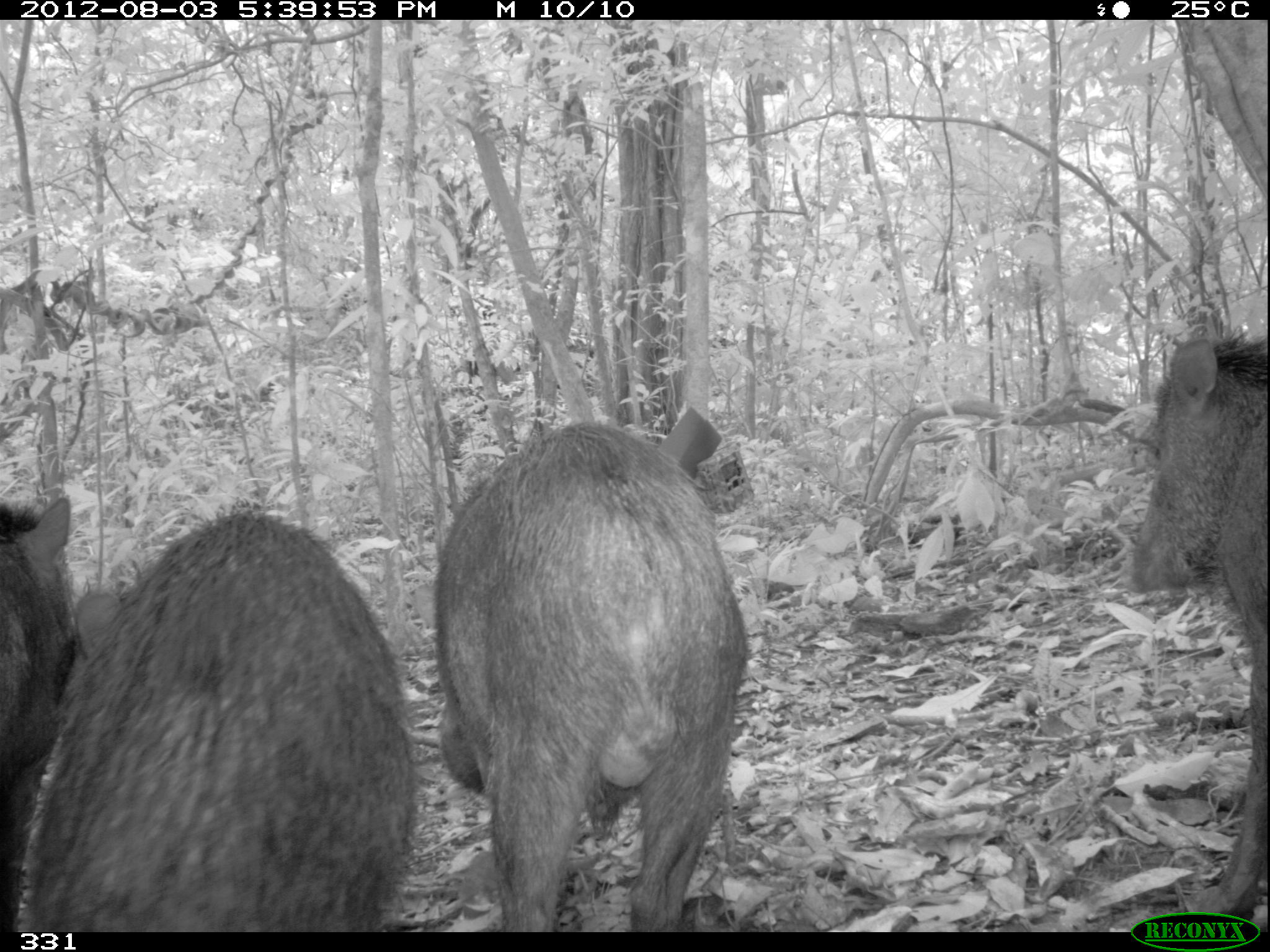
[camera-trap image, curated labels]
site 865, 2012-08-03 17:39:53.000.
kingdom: Animalia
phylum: Chordata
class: Mammalia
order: Artiodactyla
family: Tayassuidae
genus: Tayassu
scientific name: Tayassu pecari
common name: white-lipped peccary